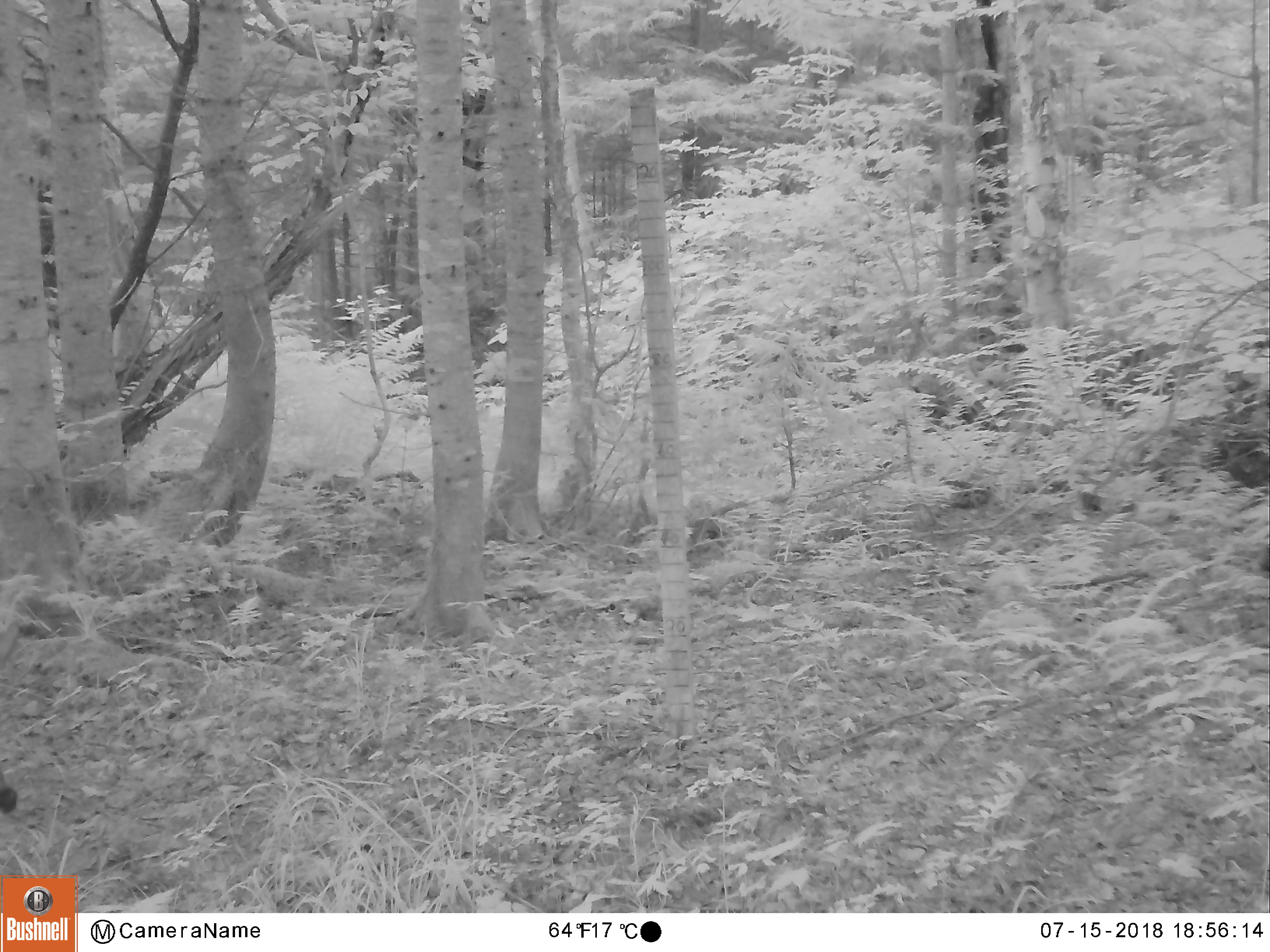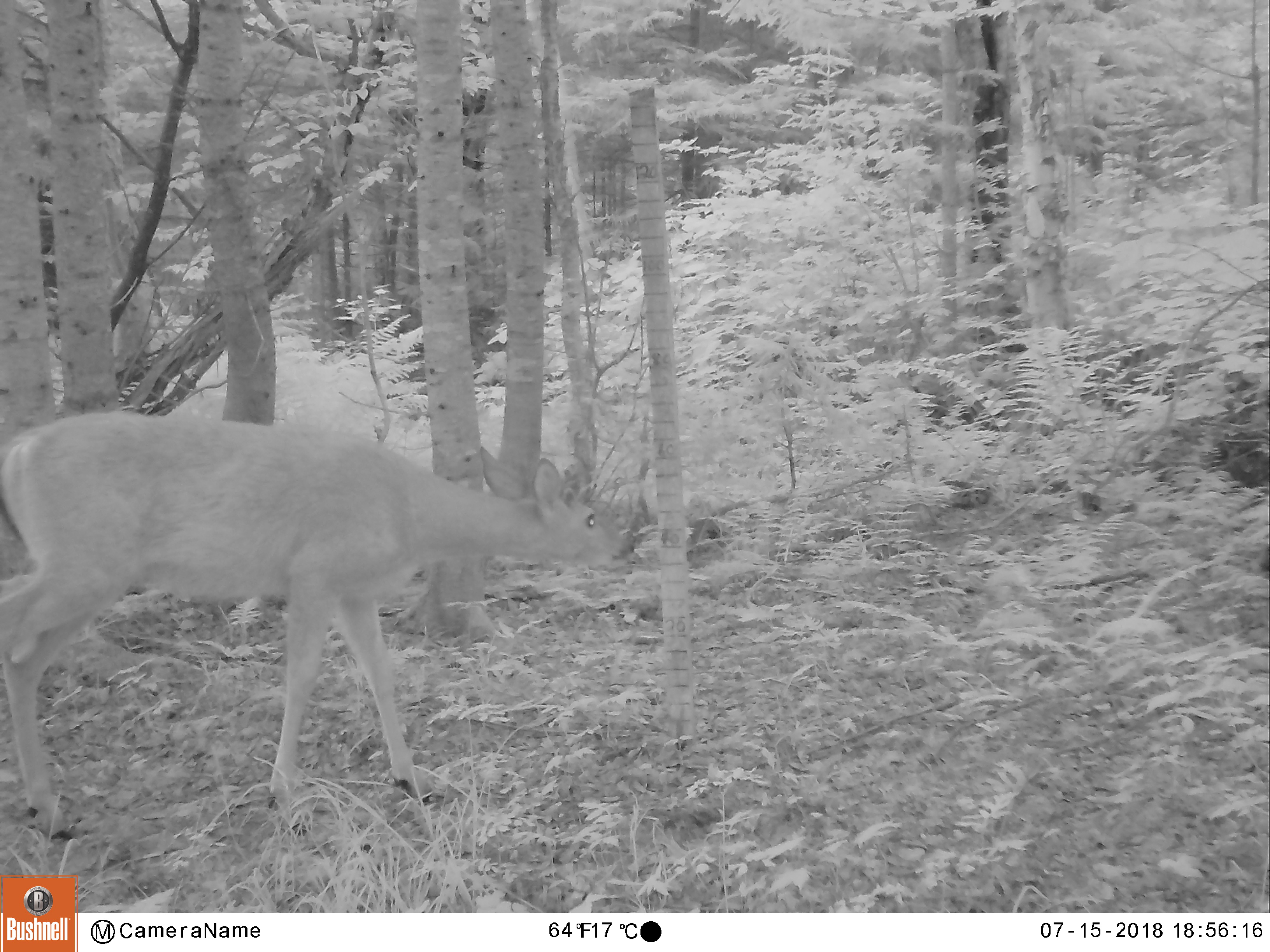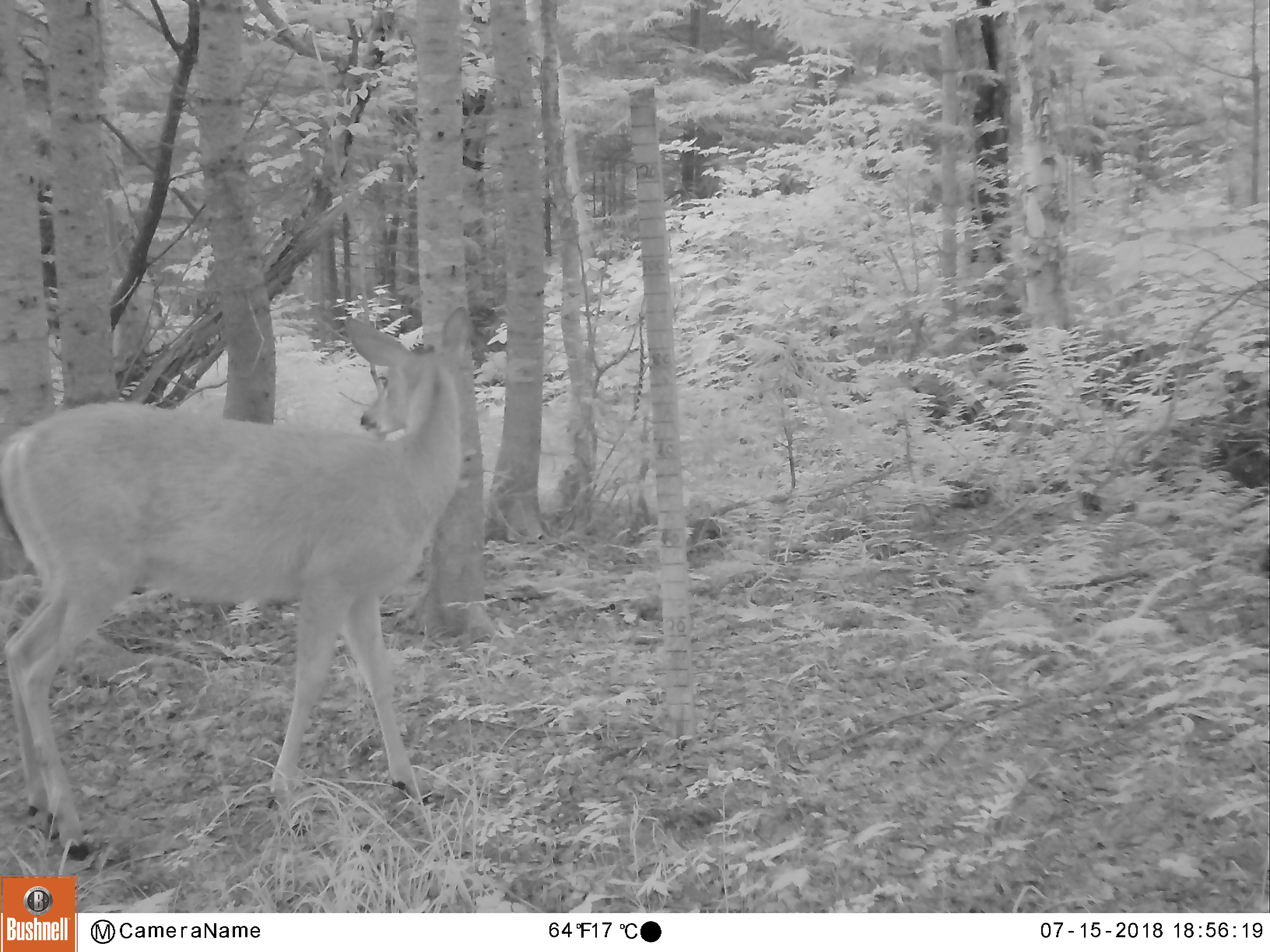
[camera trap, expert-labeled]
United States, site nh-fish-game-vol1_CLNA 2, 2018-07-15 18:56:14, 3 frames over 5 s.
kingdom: Animalia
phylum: Chordata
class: Mammalia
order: Artiodactyla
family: Cervidae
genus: Odocoileus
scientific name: Odocoileus virginianus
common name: white-tailed deer